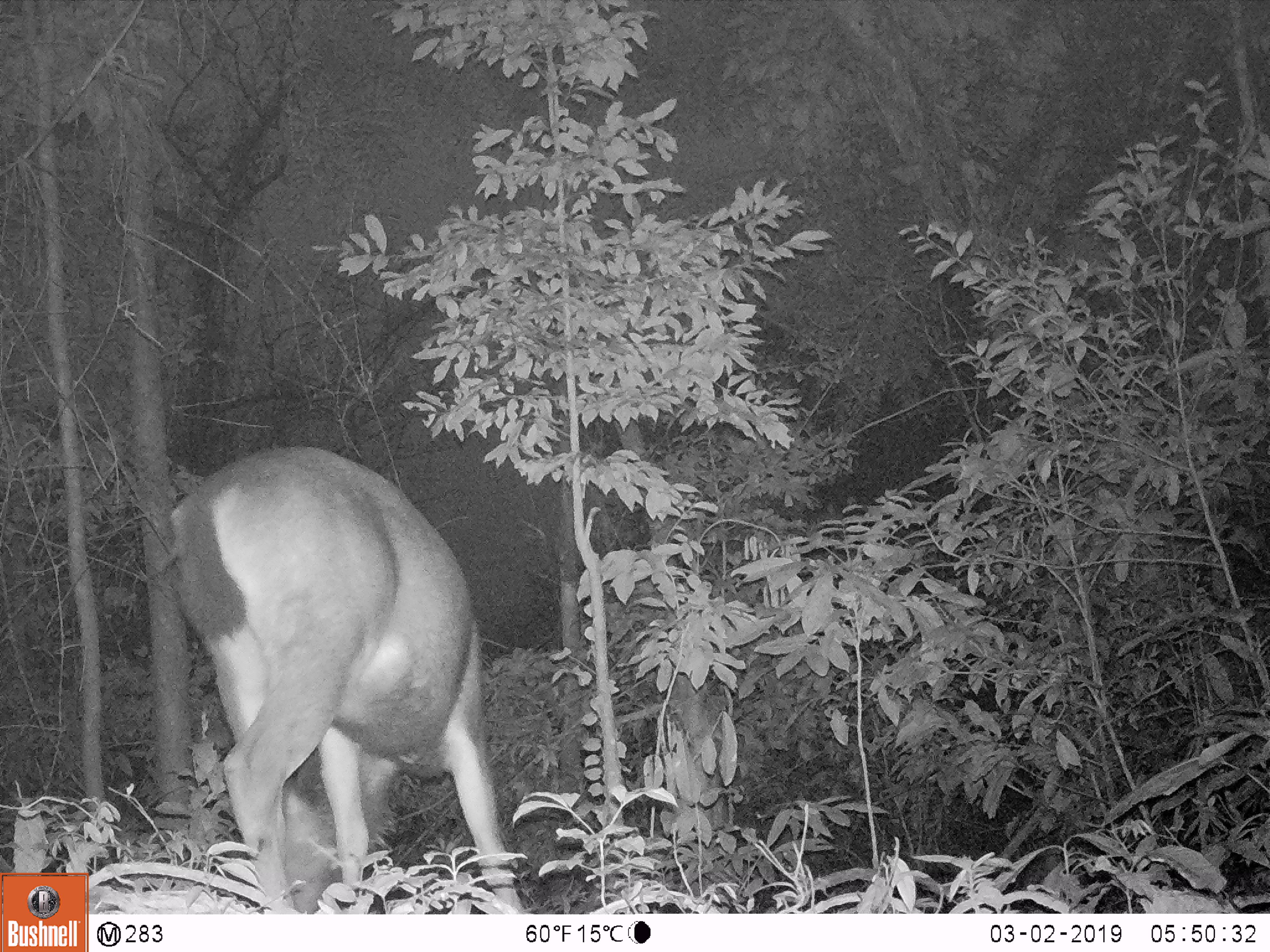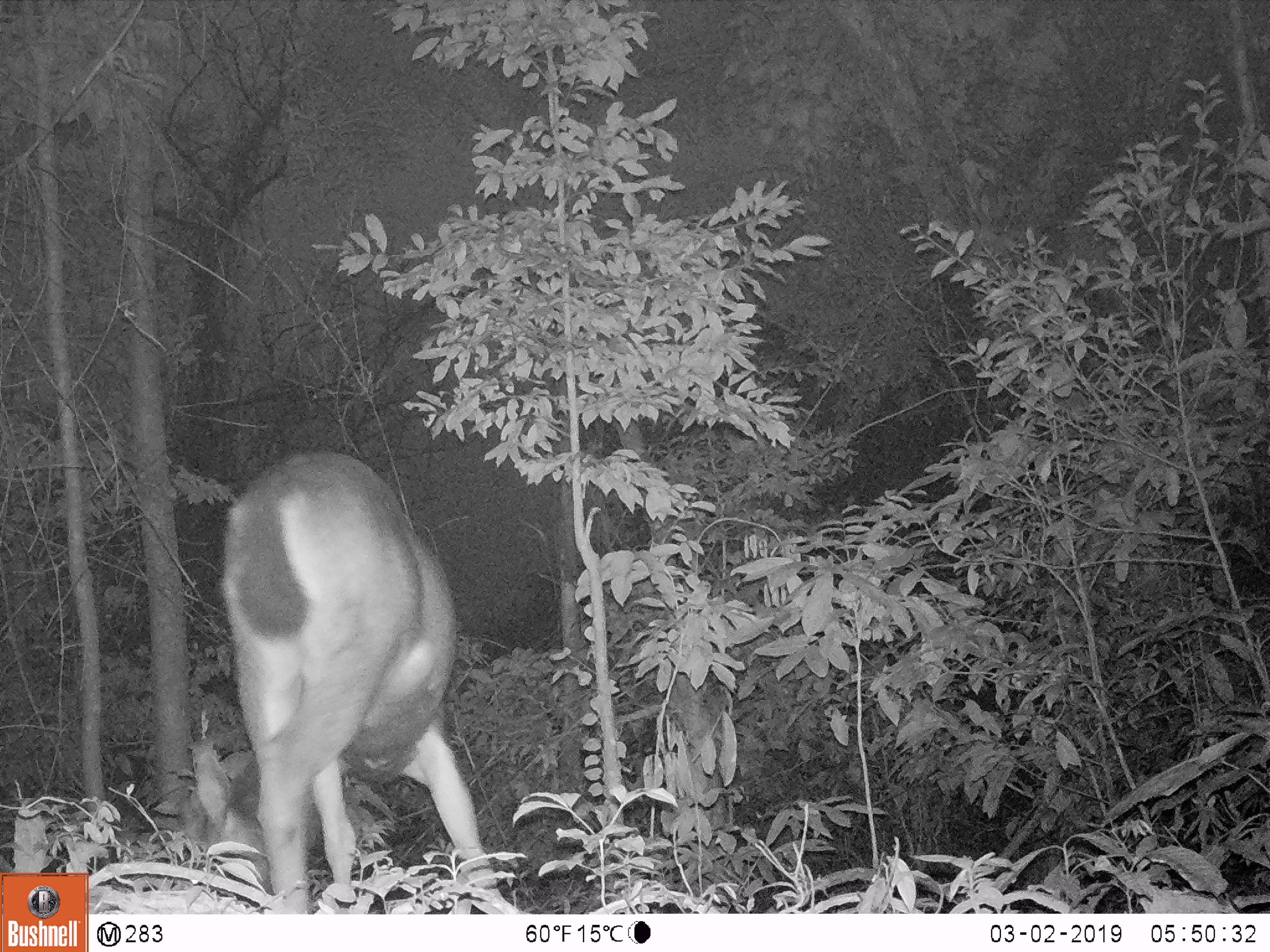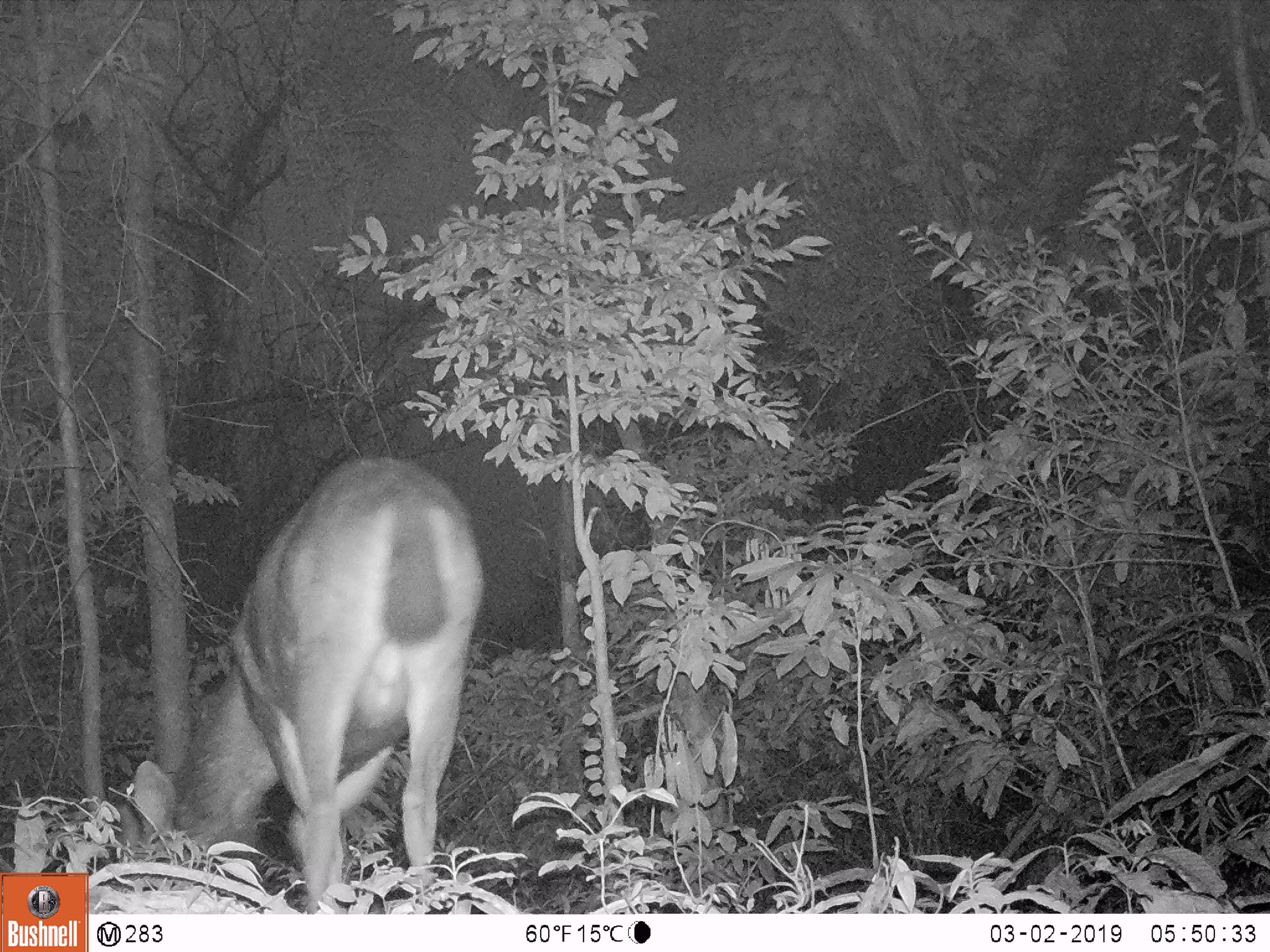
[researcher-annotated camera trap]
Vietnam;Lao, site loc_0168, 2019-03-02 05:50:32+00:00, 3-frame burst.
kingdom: Animalia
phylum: Chordata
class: Mammalia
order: Artiodactyla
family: Cervidae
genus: Rusa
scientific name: Rusa unicolor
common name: sambar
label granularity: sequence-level